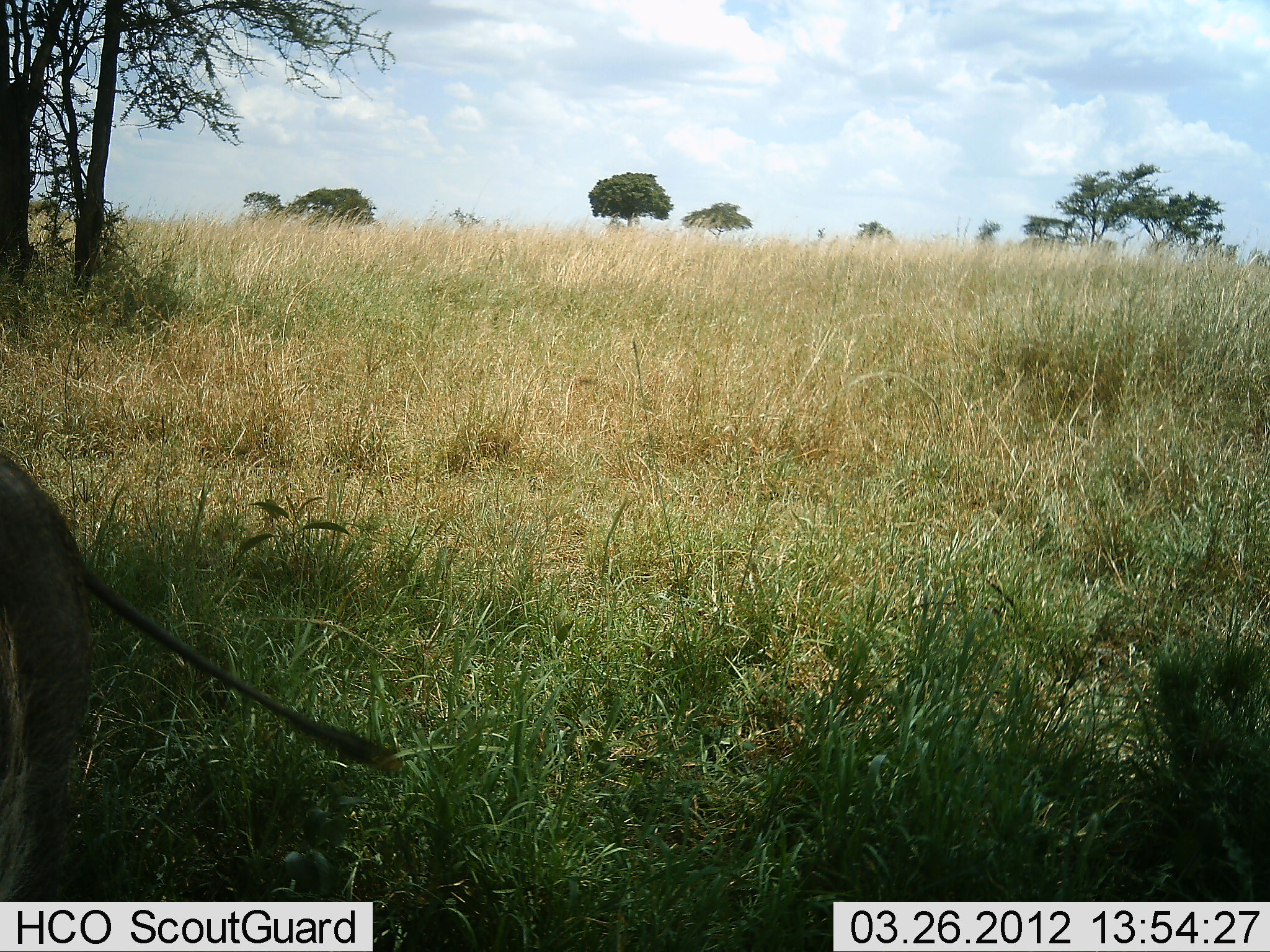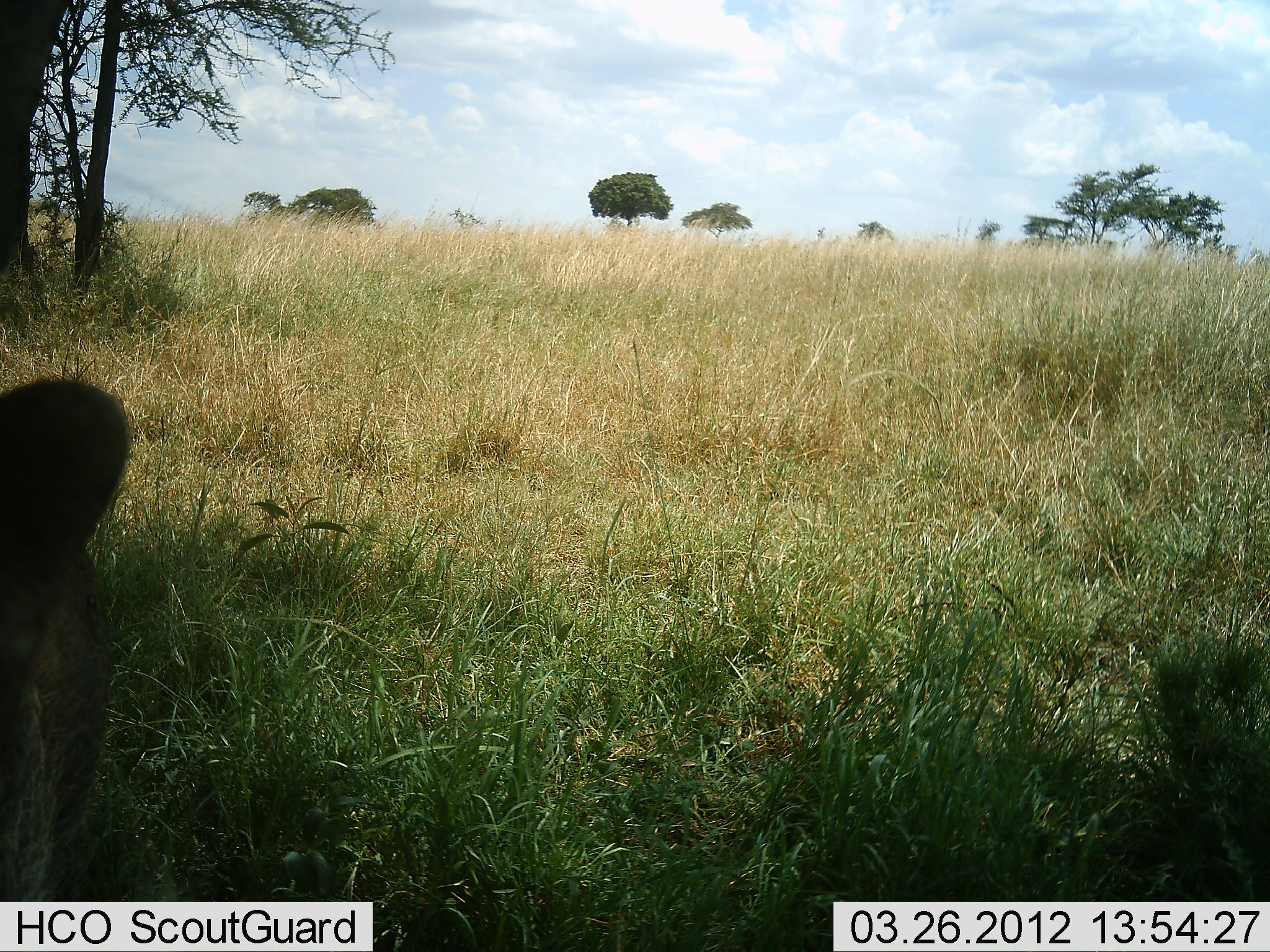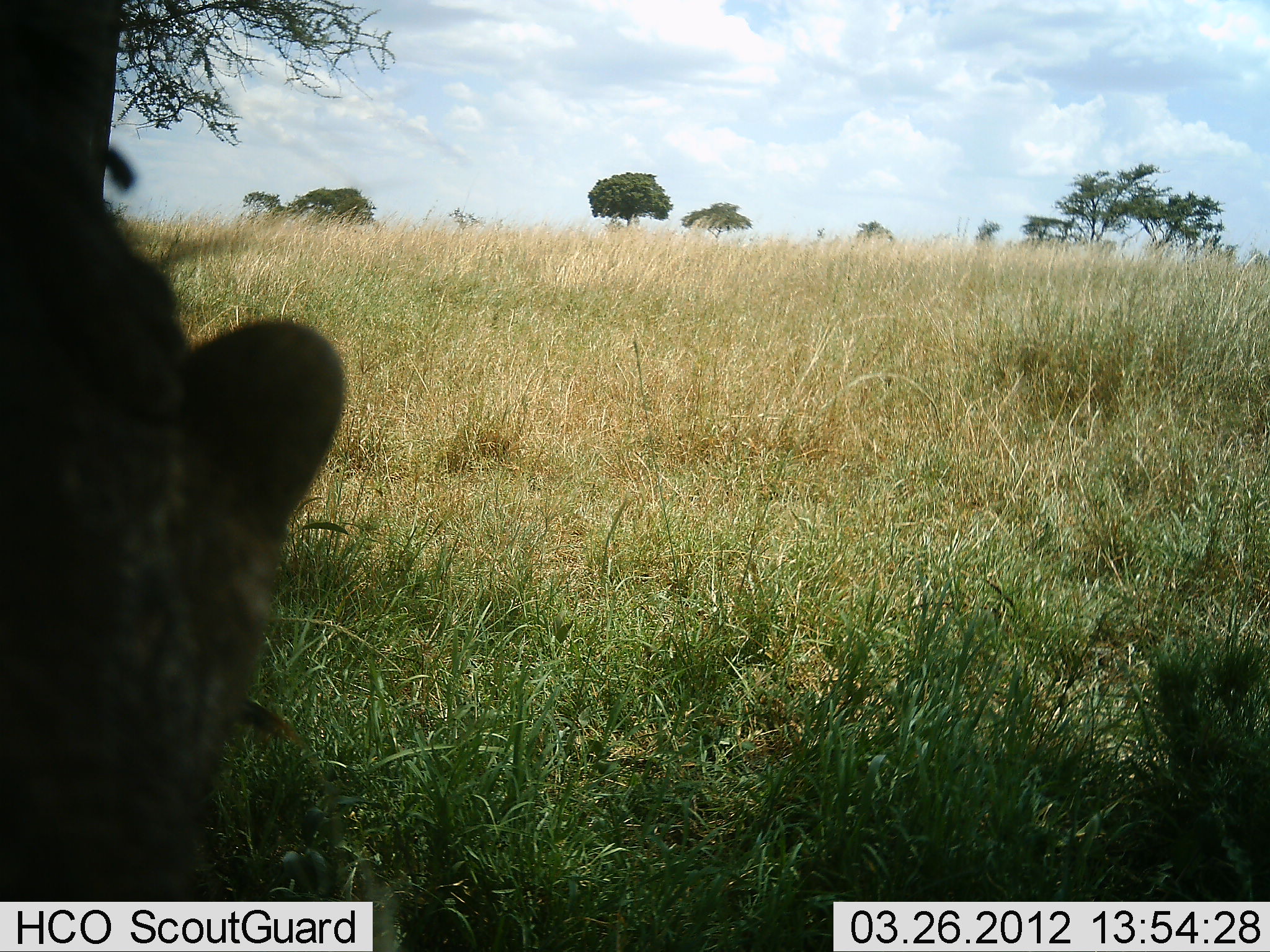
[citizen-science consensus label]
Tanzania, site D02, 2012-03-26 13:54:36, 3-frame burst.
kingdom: Animalia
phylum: Chordata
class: Mammalia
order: Artiodactyla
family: Suidae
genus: Phacochoerus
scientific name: Phacochoerus africanus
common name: warthog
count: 1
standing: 58%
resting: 0%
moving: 32%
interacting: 11%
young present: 0%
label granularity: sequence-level